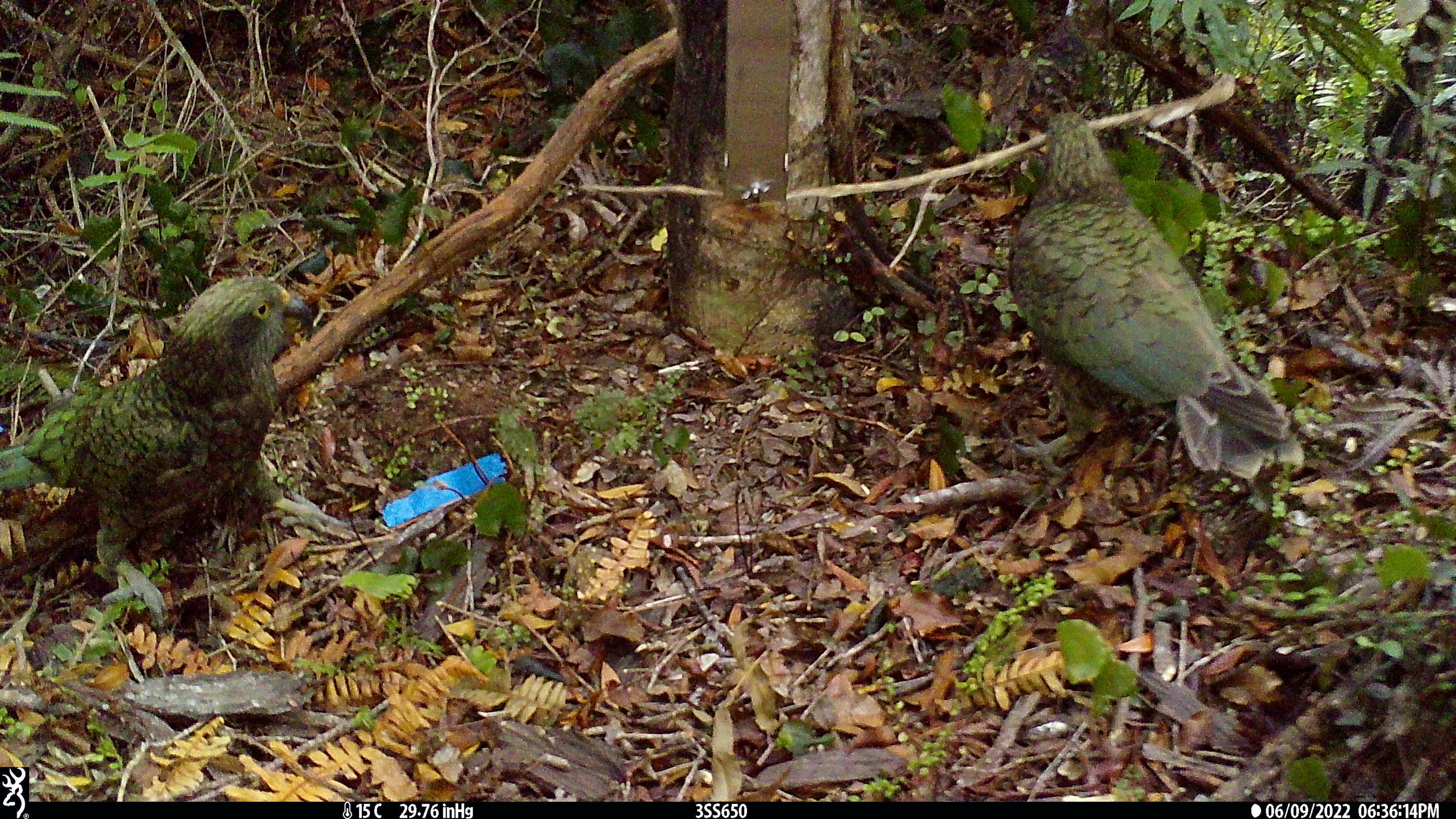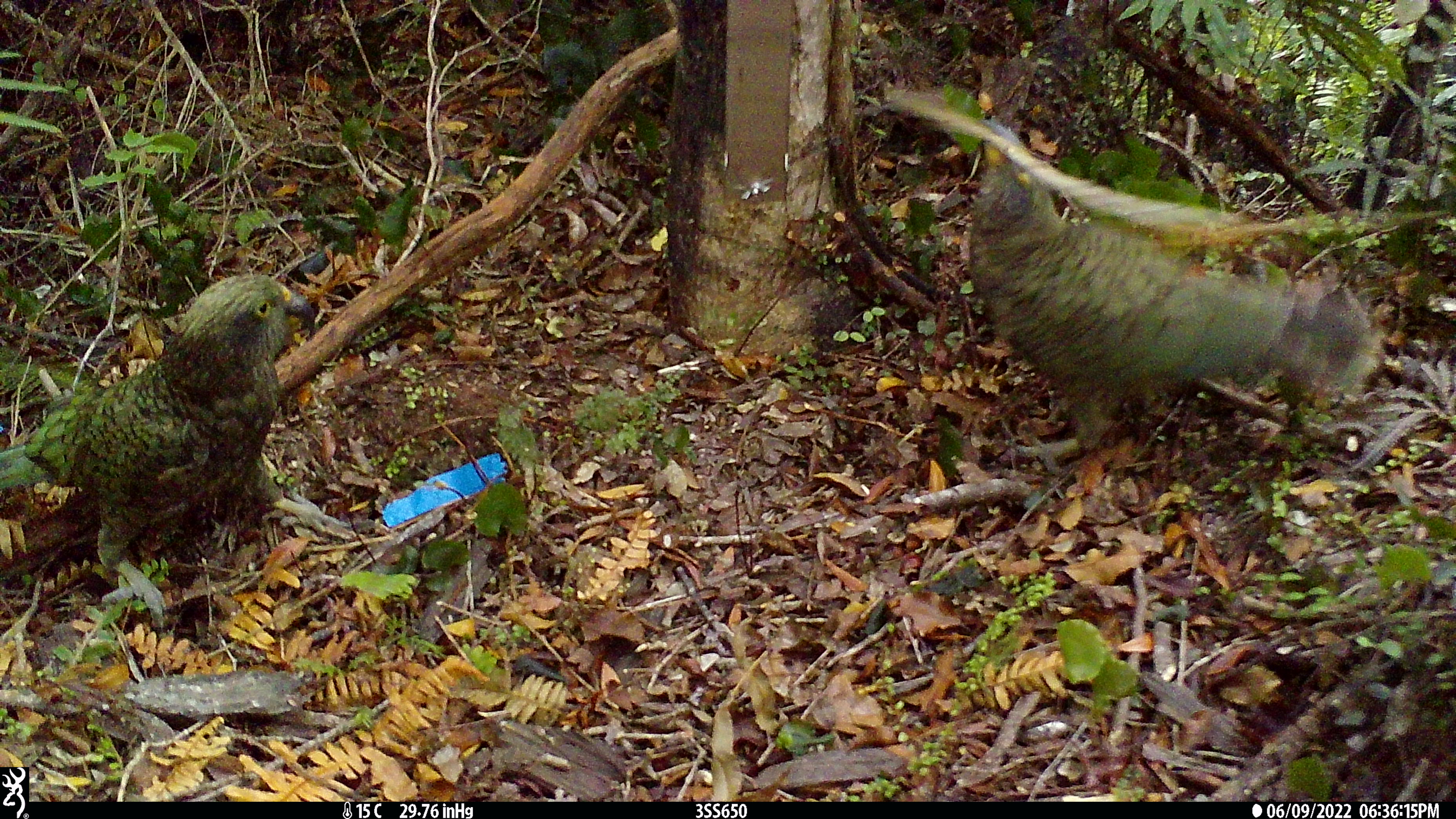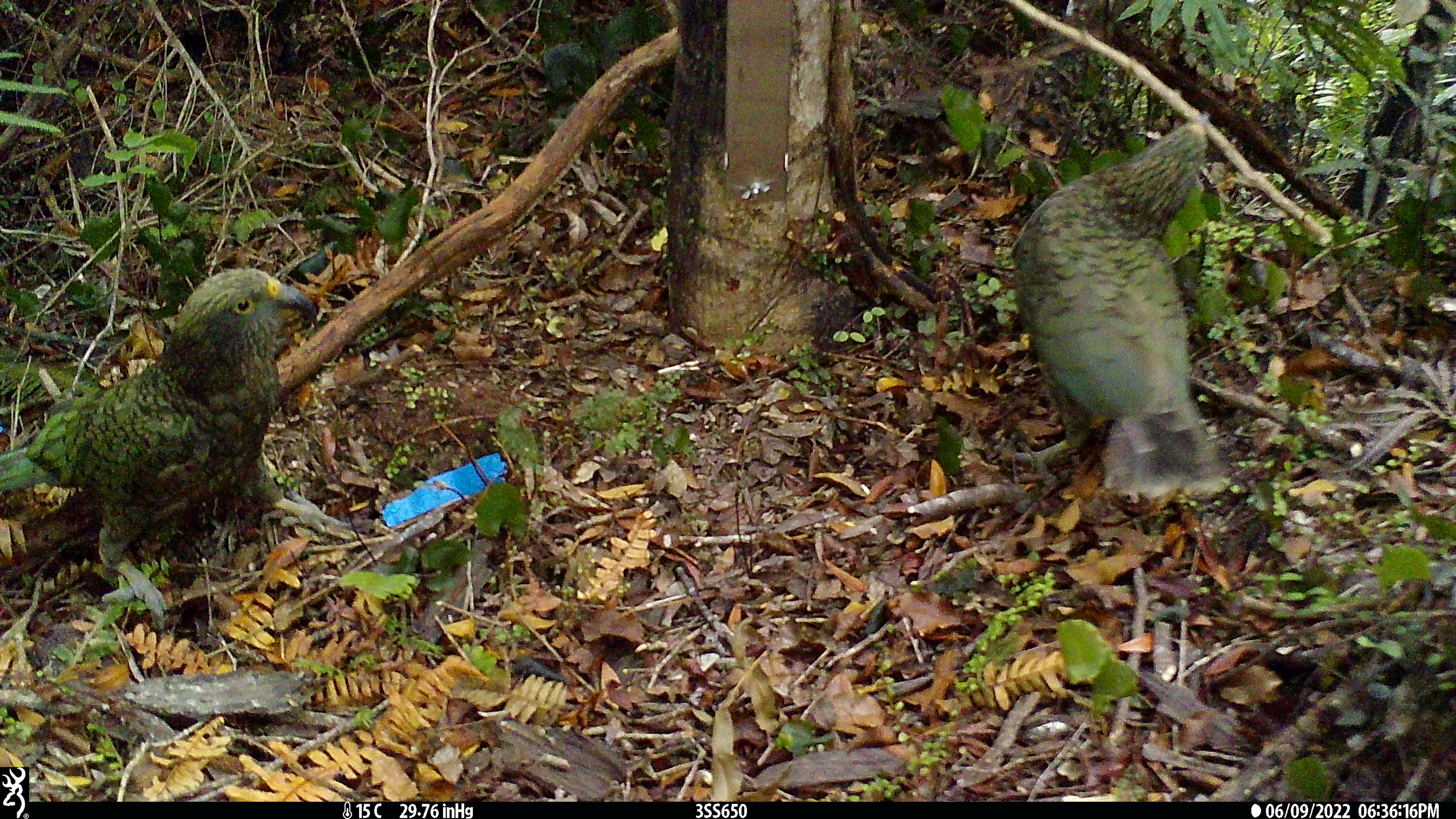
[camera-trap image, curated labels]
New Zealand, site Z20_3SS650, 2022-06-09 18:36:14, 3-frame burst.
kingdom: Animalia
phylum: Chordata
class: Aves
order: Psittaciformes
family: Strigopidae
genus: Nestor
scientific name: Nestor notabilis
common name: kea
Kea (Nestor notabilis).